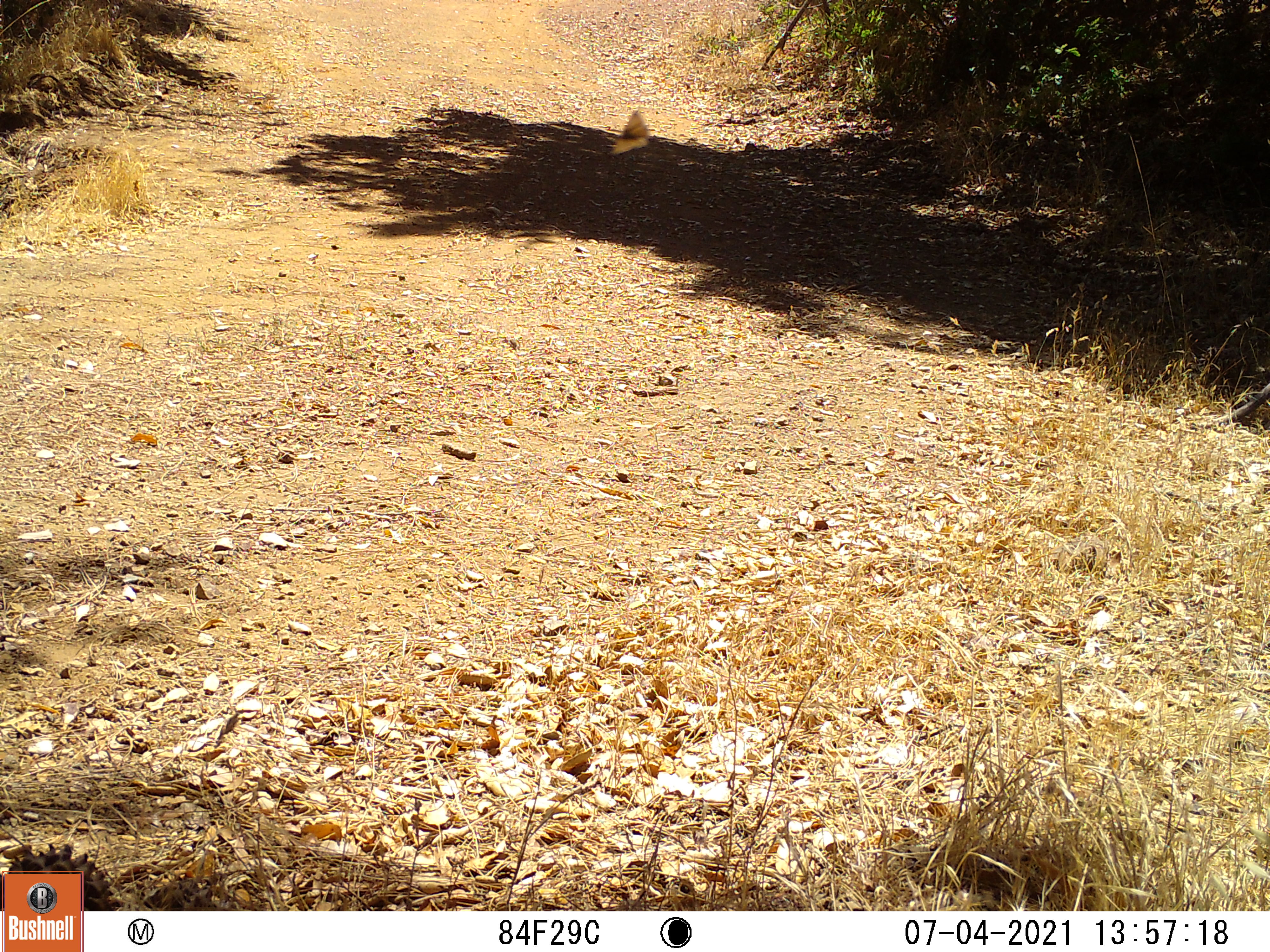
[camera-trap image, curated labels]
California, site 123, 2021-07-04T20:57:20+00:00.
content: unidentified animal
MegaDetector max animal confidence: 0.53